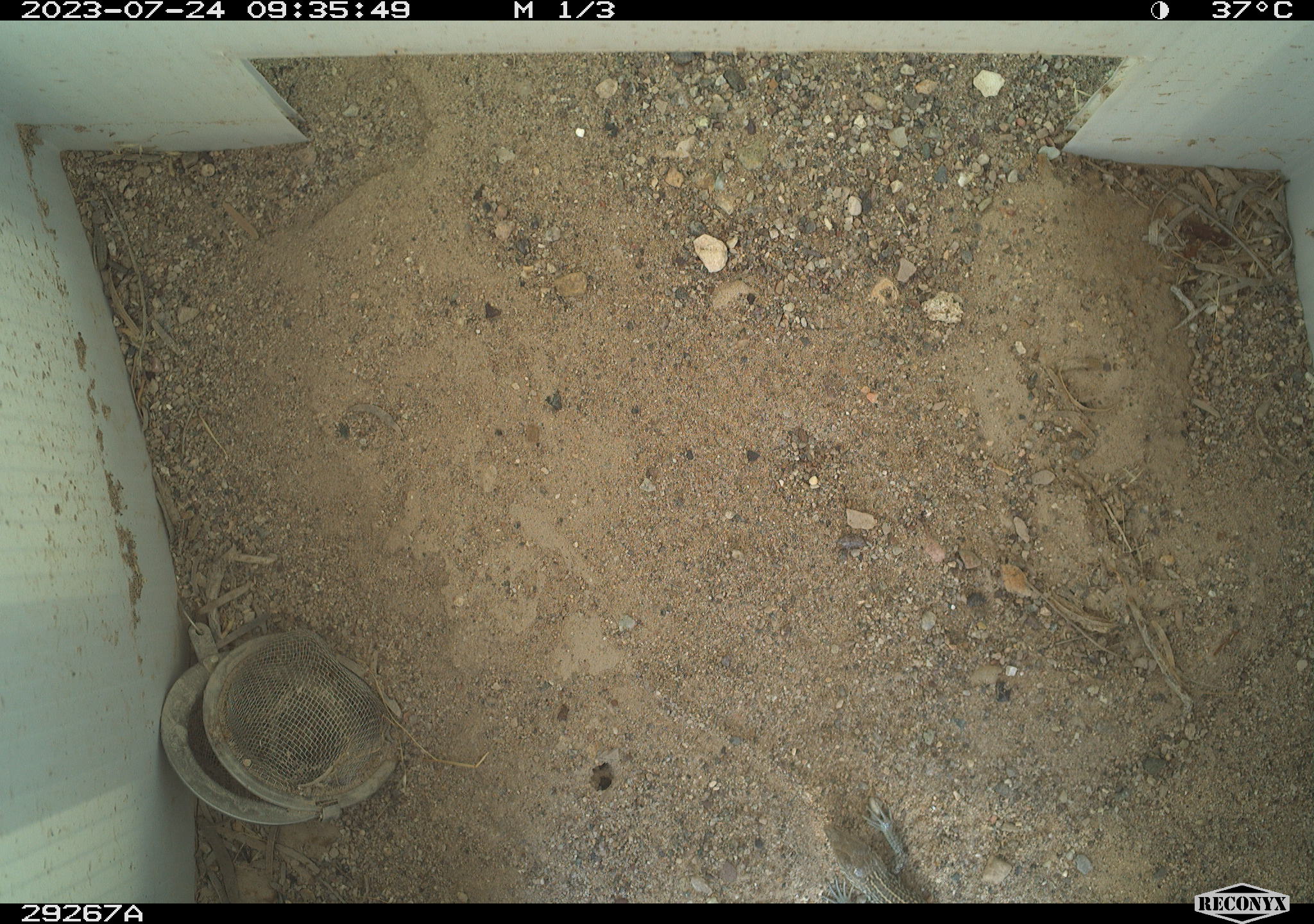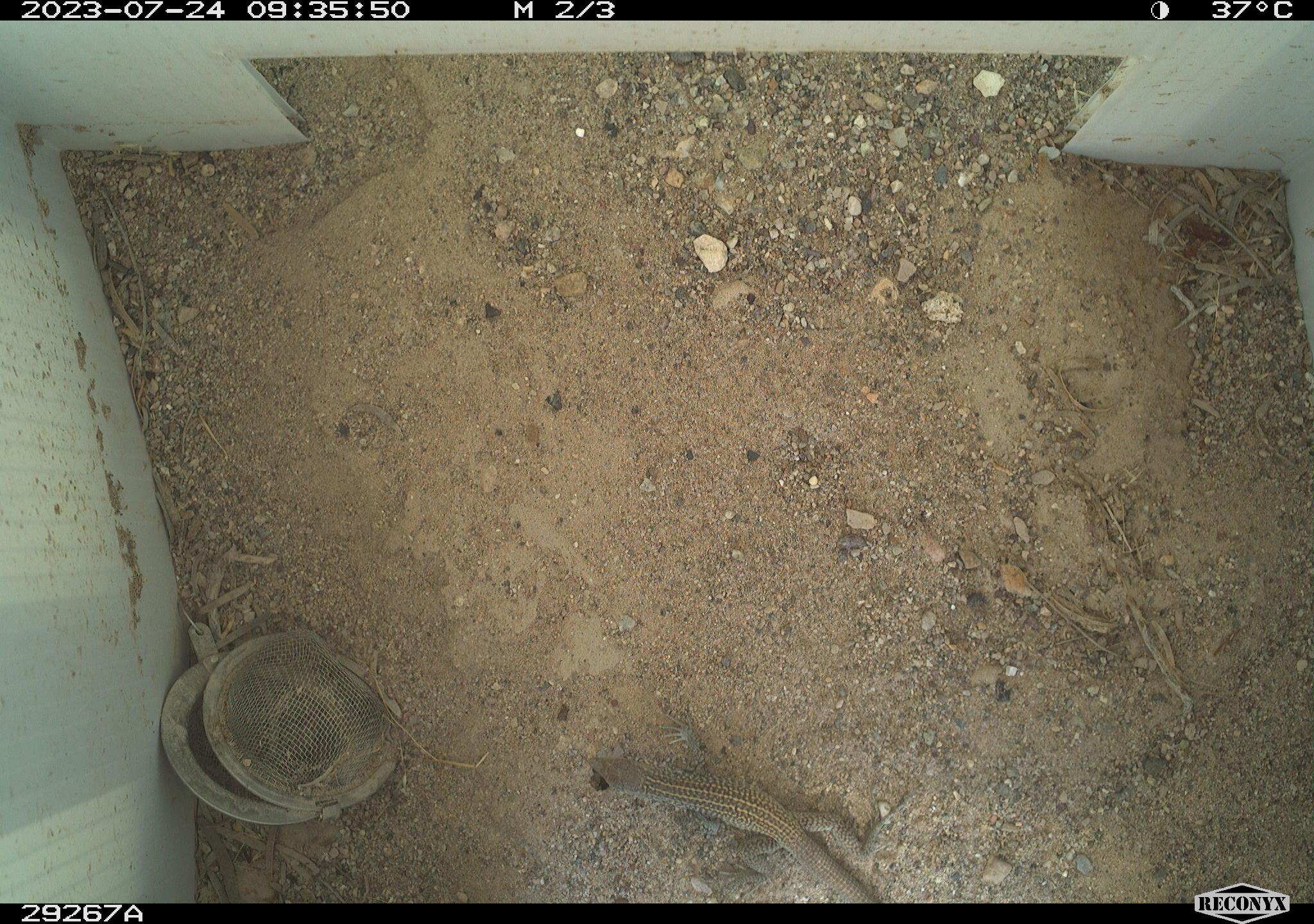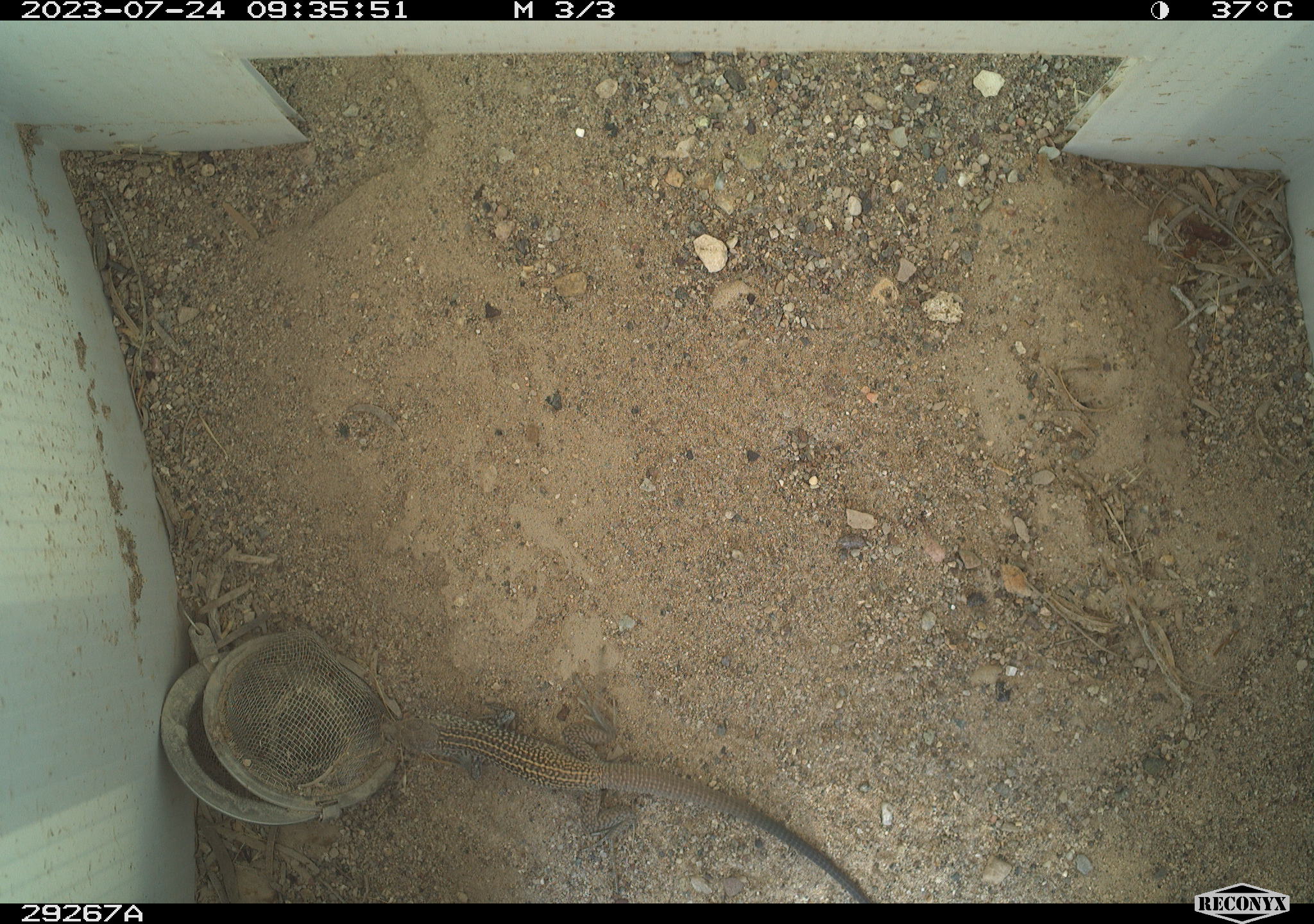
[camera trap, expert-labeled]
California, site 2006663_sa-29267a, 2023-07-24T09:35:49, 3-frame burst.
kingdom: Animalia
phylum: Chordata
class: Reptilia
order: Squamata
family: Teiidae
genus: Aspidoscelis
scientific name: Aspidoscelis tigris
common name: western whiptail